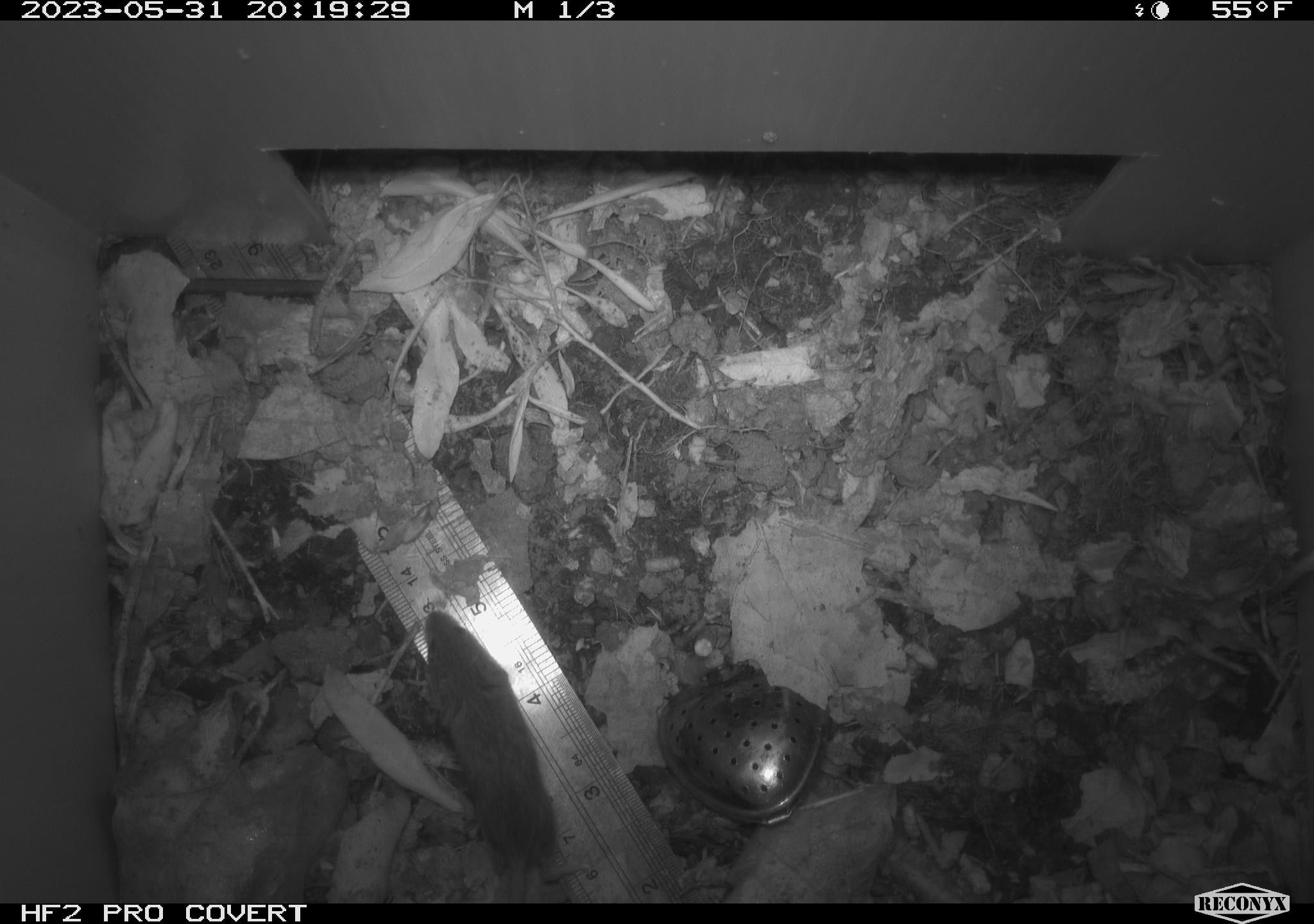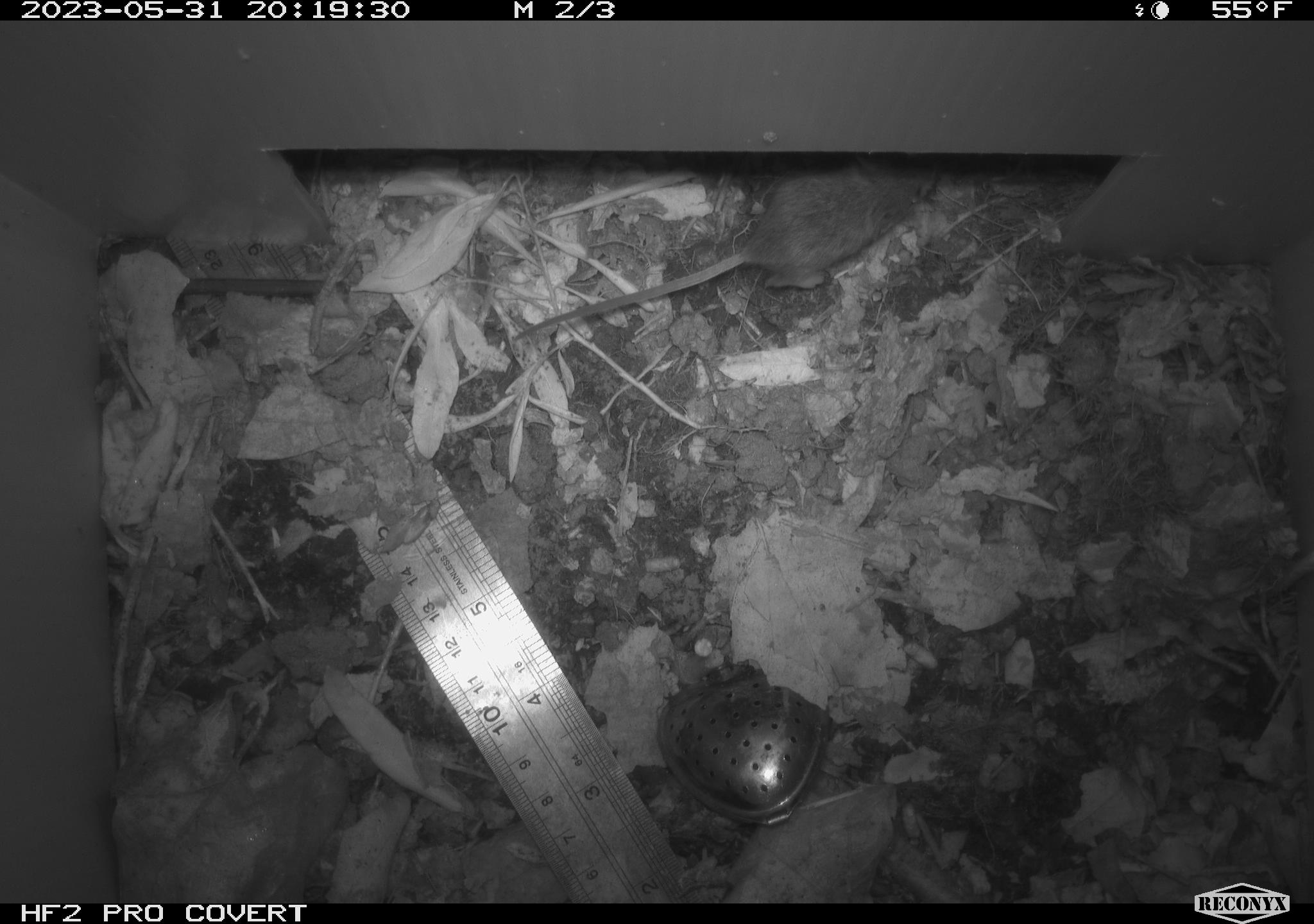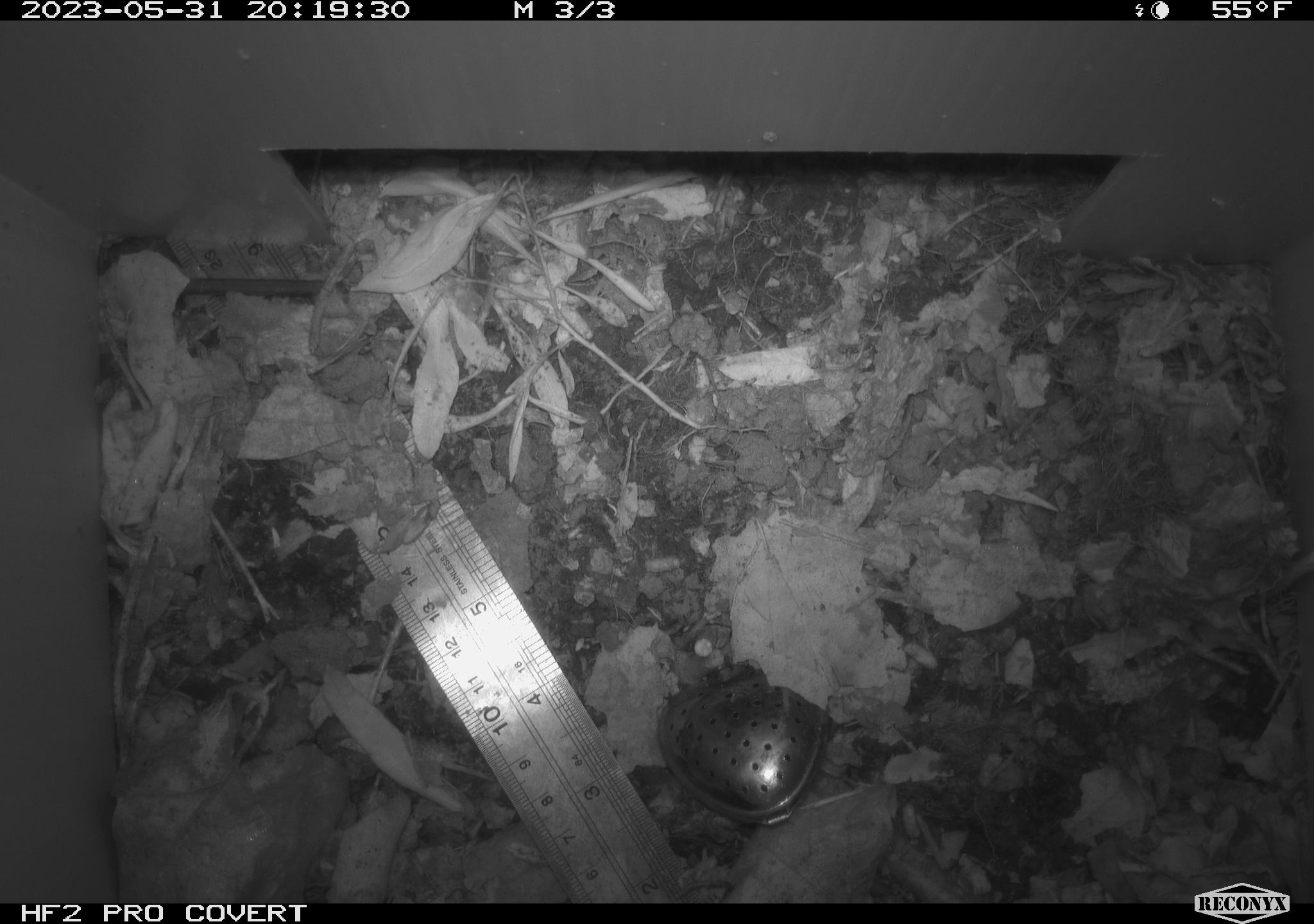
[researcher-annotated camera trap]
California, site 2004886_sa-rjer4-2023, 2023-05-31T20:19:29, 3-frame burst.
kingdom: Animalia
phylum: Chordata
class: Mammalia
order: Rodentia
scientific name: Rodentia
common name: mouse species